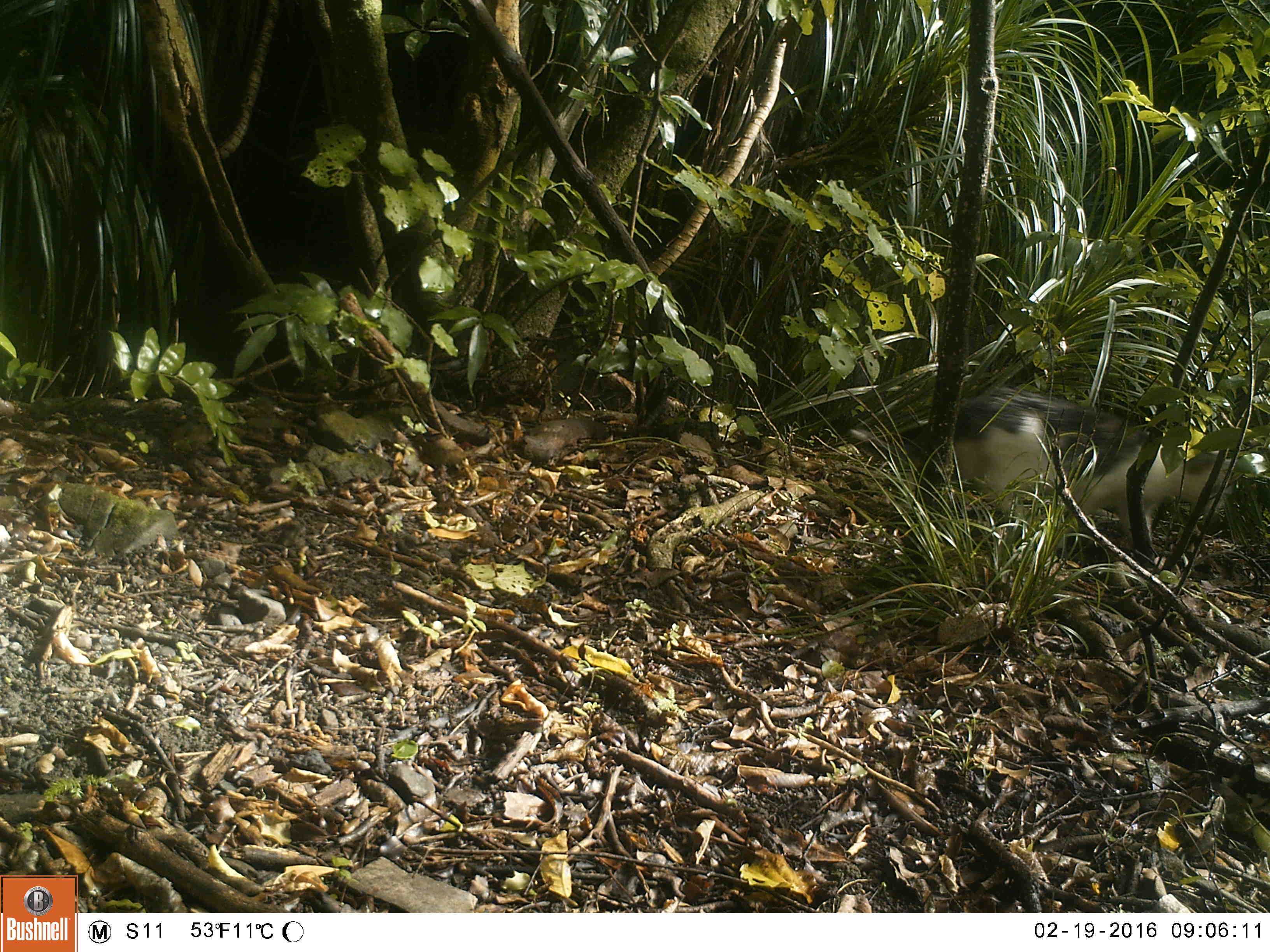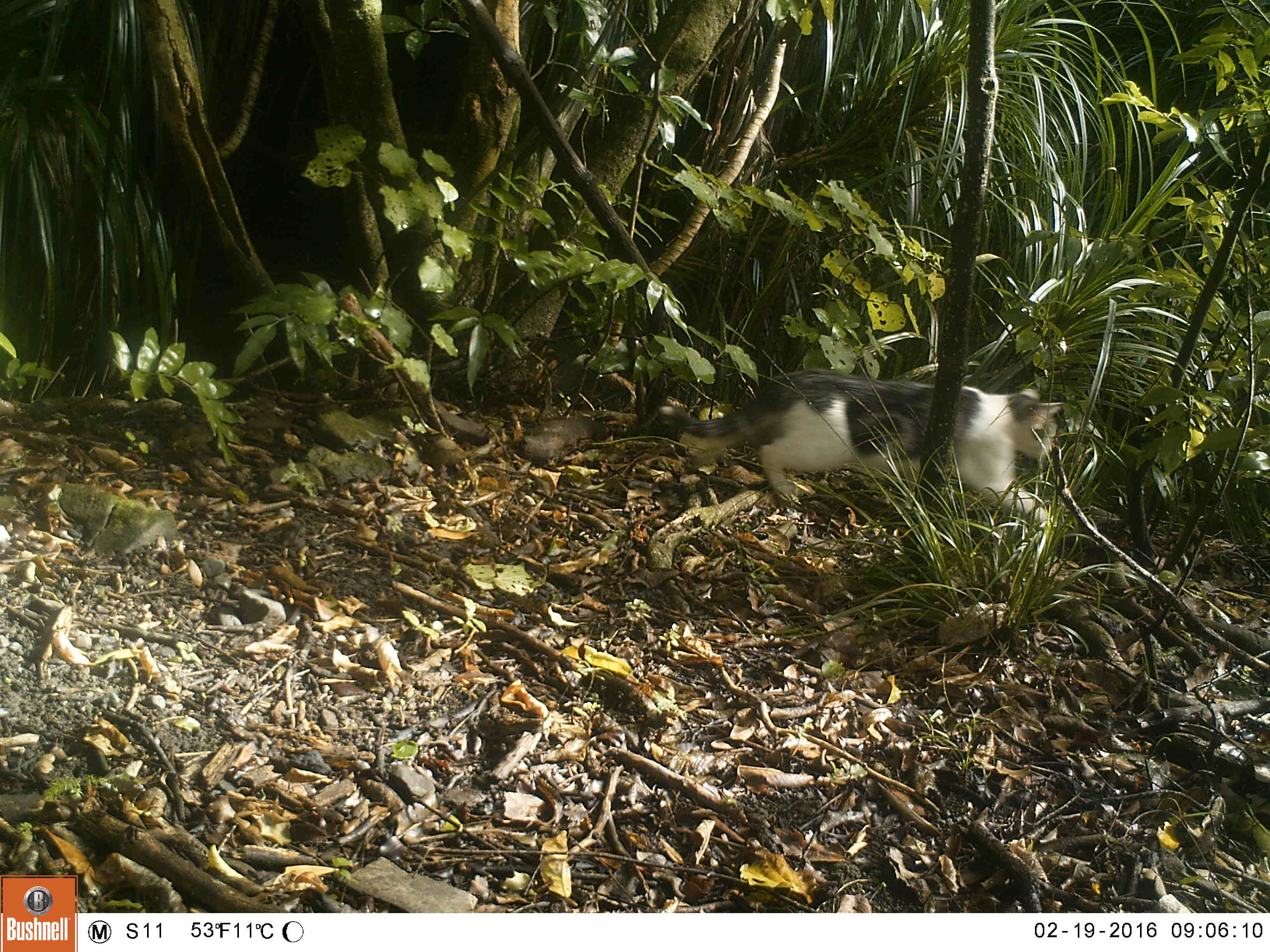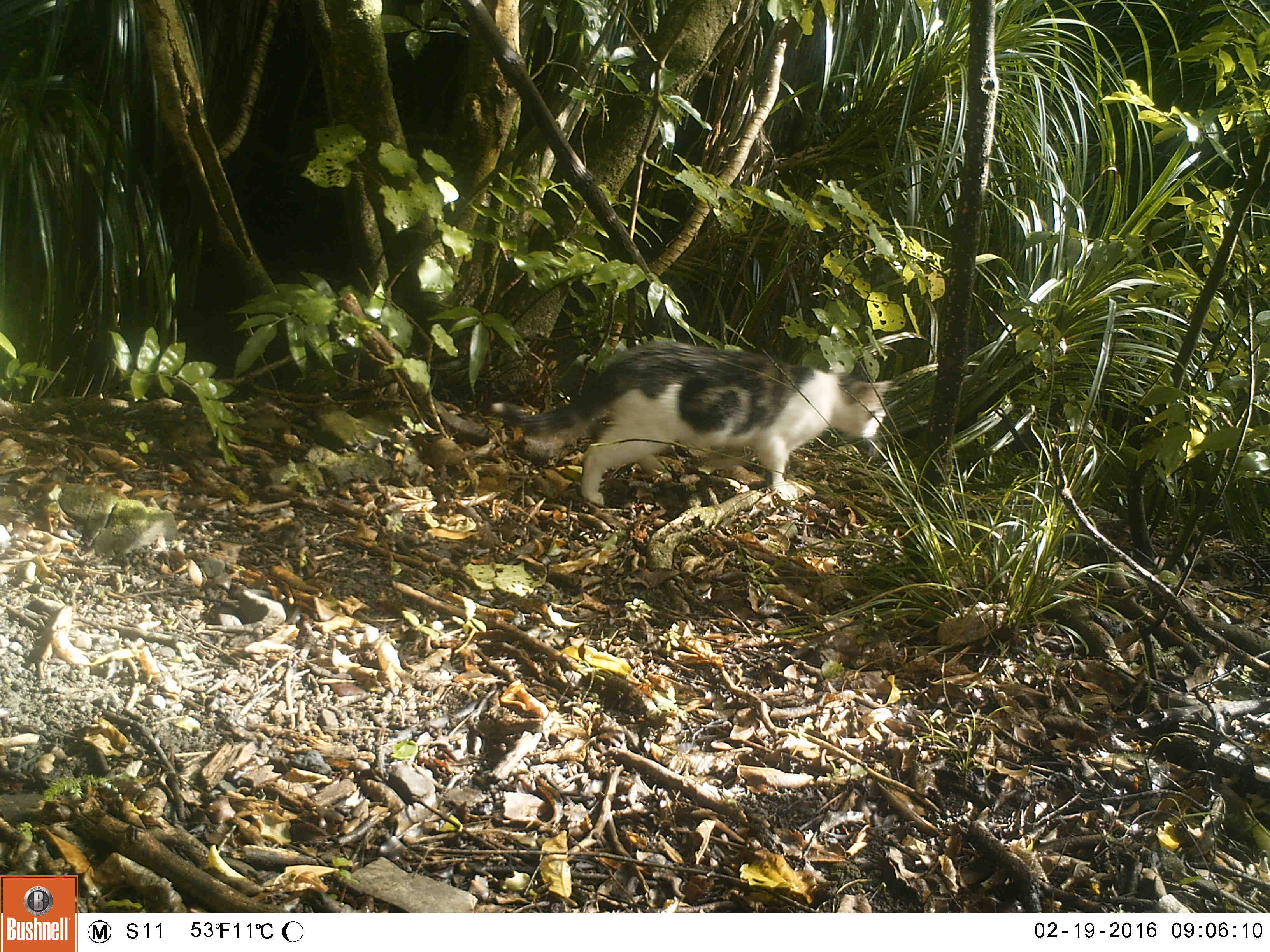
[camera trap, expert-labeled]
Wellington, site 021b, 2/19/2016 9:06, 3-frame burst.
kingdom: Animalia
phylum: Chordata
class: Mammalia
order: Carnivora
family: Felidae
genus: Felis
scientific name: Felis catus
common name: cat